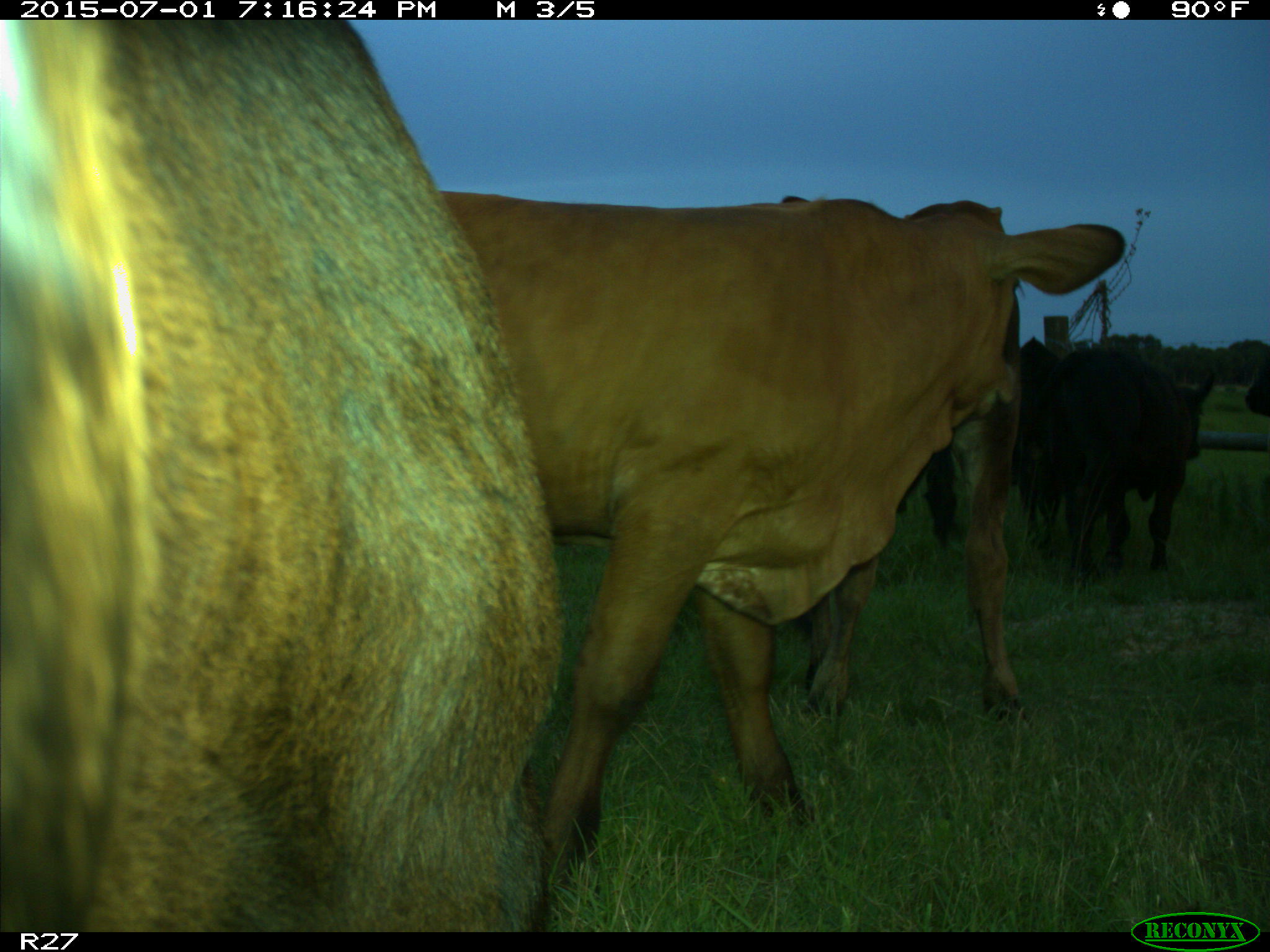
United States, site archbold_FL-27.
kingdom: Animalia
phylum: Chordata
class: Mammalia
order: Artiodactyla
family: Bovidae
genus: Bos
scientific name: Bos taurus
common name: domestic cow